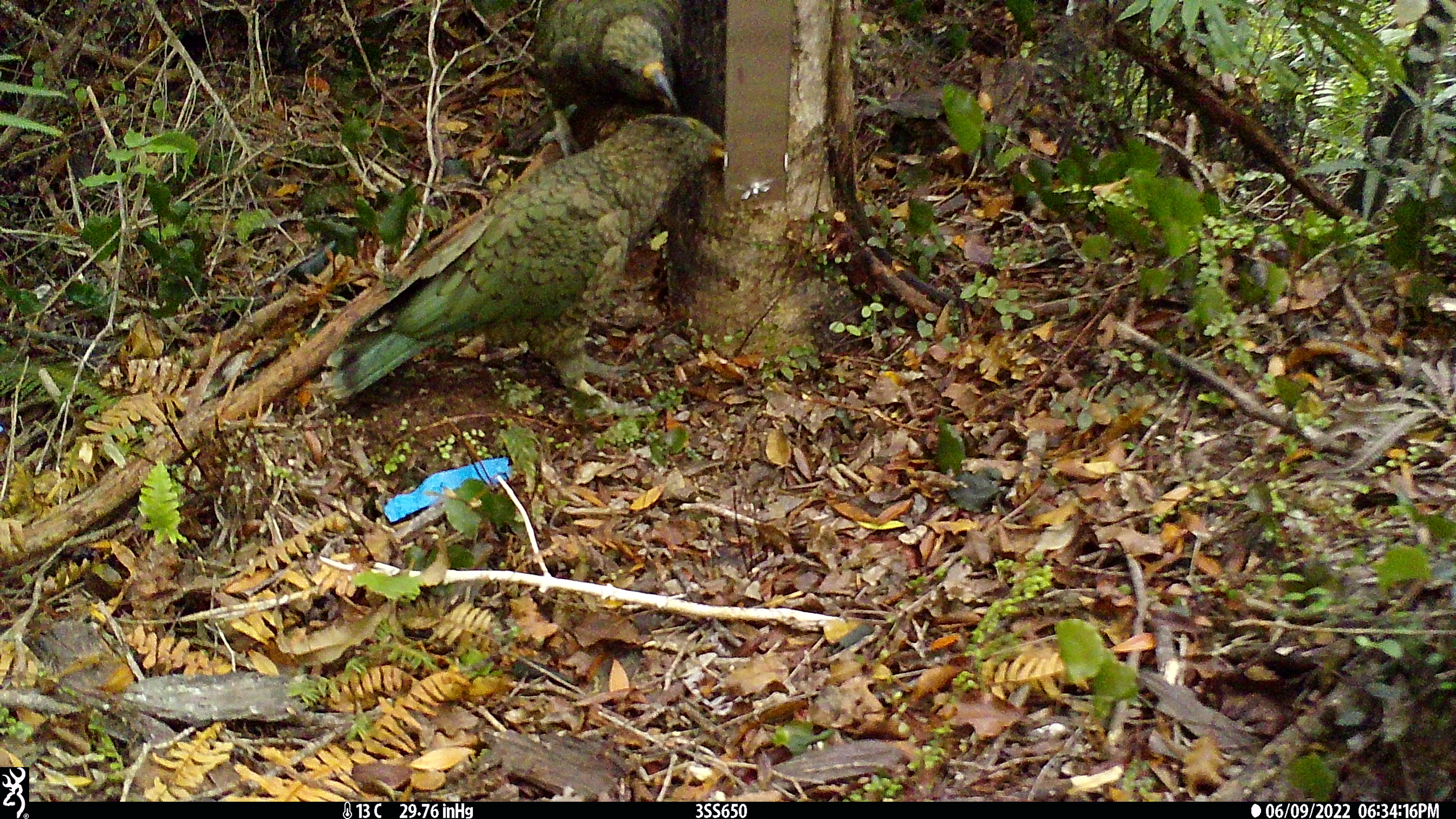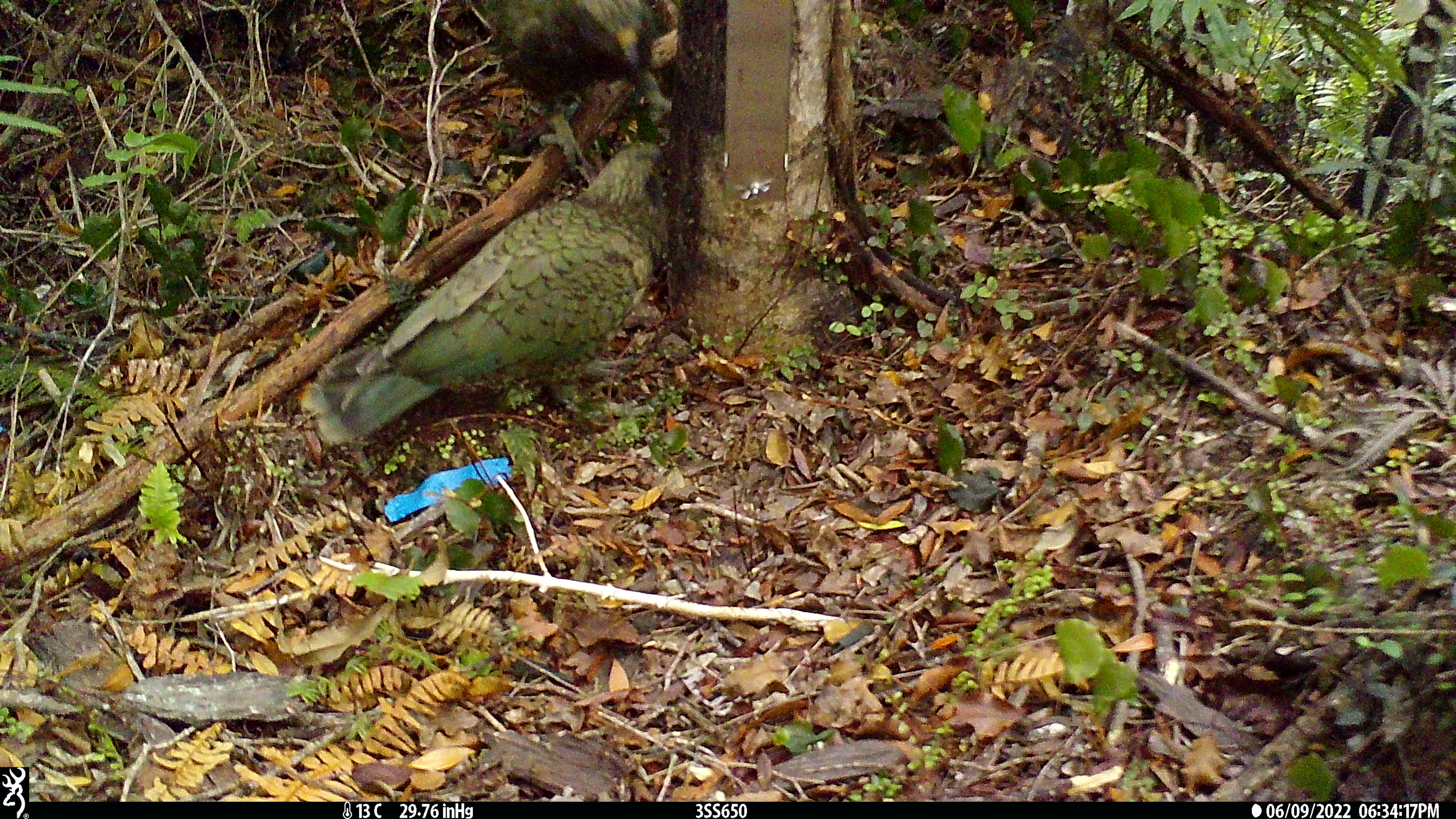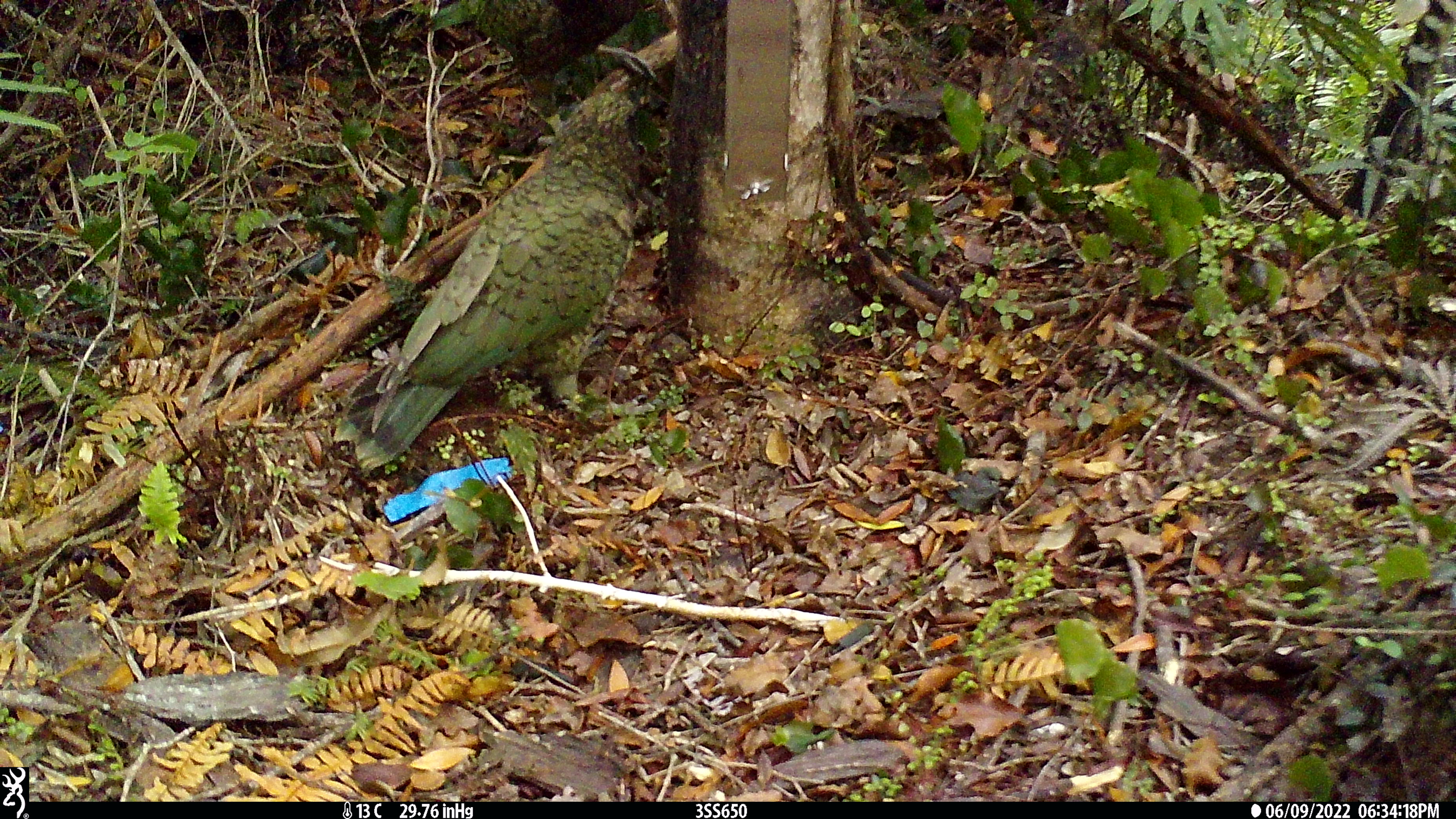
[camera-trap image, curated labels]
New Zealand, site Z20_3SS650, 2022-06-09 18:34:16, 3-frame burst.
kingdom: Animalia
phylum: Chordata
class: Aves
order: Psittaciformes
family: Strigopidae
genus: Nestor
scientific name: Nestor notabilis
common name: kea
Kea (Nestor notabilis).